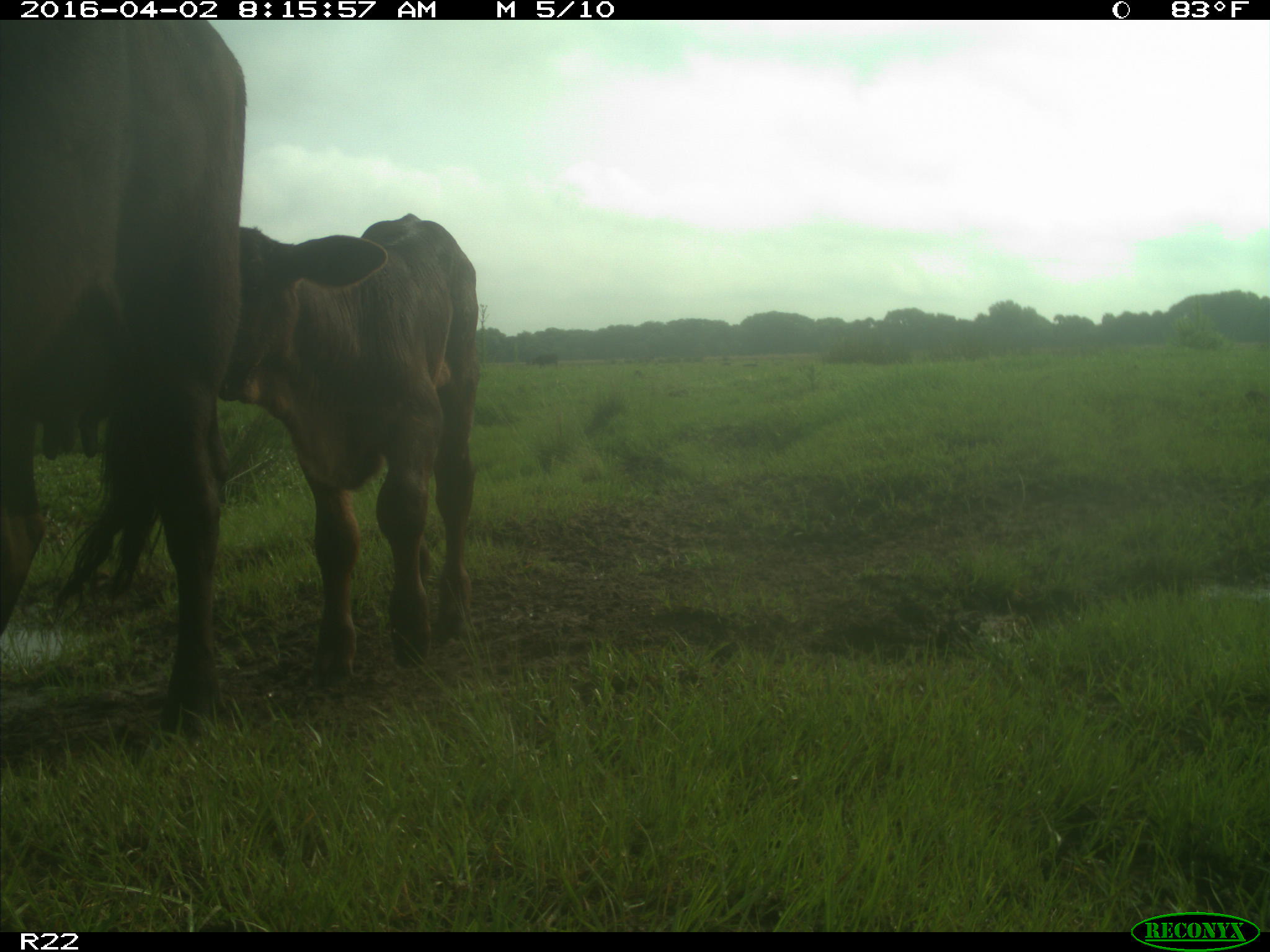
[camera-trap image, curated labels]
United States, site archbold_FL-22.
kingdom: Animalia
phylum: Chordata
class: Mammalia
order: Artiodactyla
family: Bovidae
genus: Bos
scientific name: Bos taurus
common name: domestic cow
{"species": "Bos taurus (domestic cow)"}